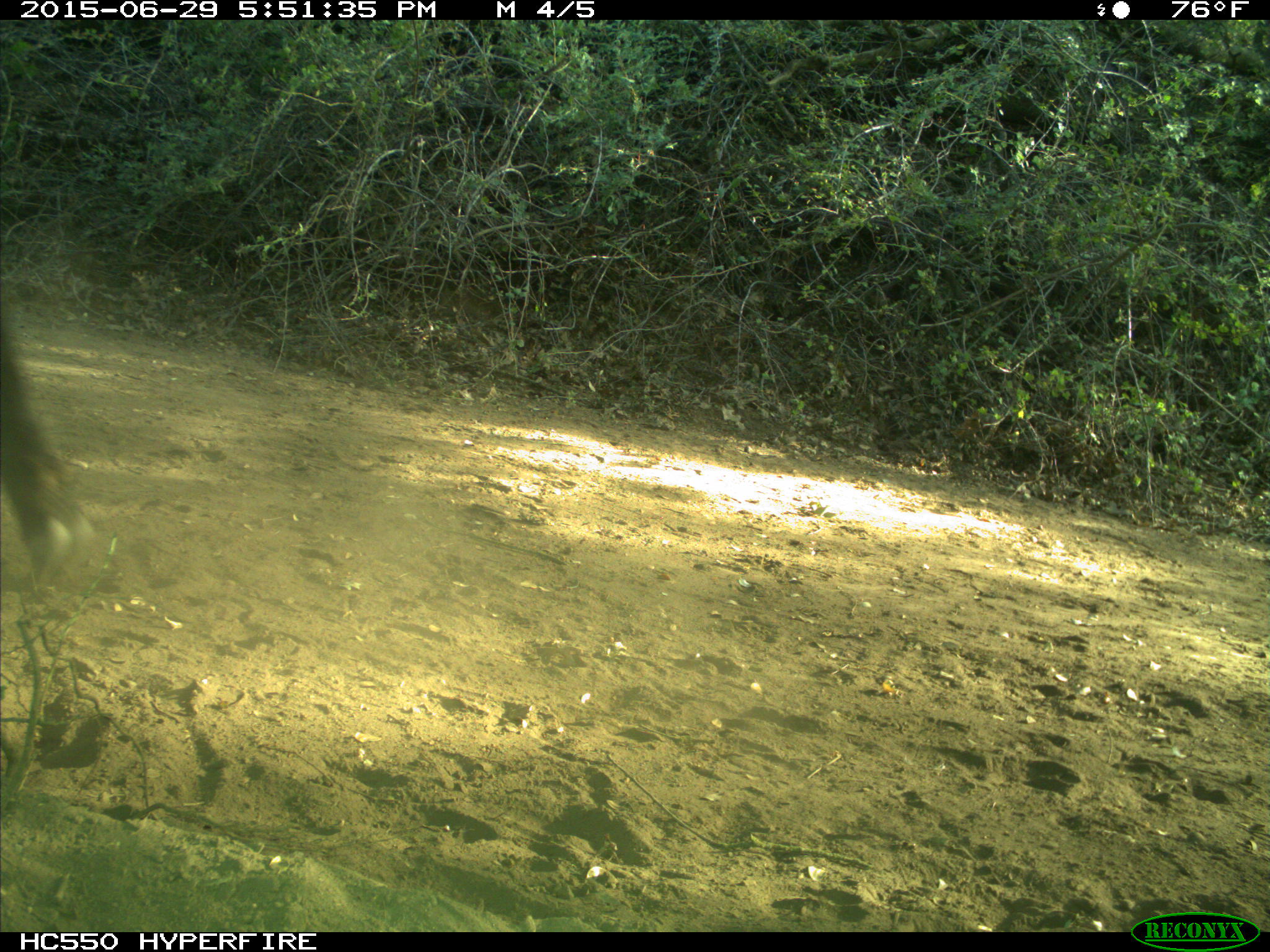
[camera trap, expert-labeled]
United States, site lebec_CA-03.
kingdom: Animalia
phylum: Chordata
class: Mammalia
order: Artiodactyla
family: Bovidae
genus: Bos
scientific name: Bos taurus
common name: domestic cow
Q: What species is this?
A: Bos taurus (domestic cow).